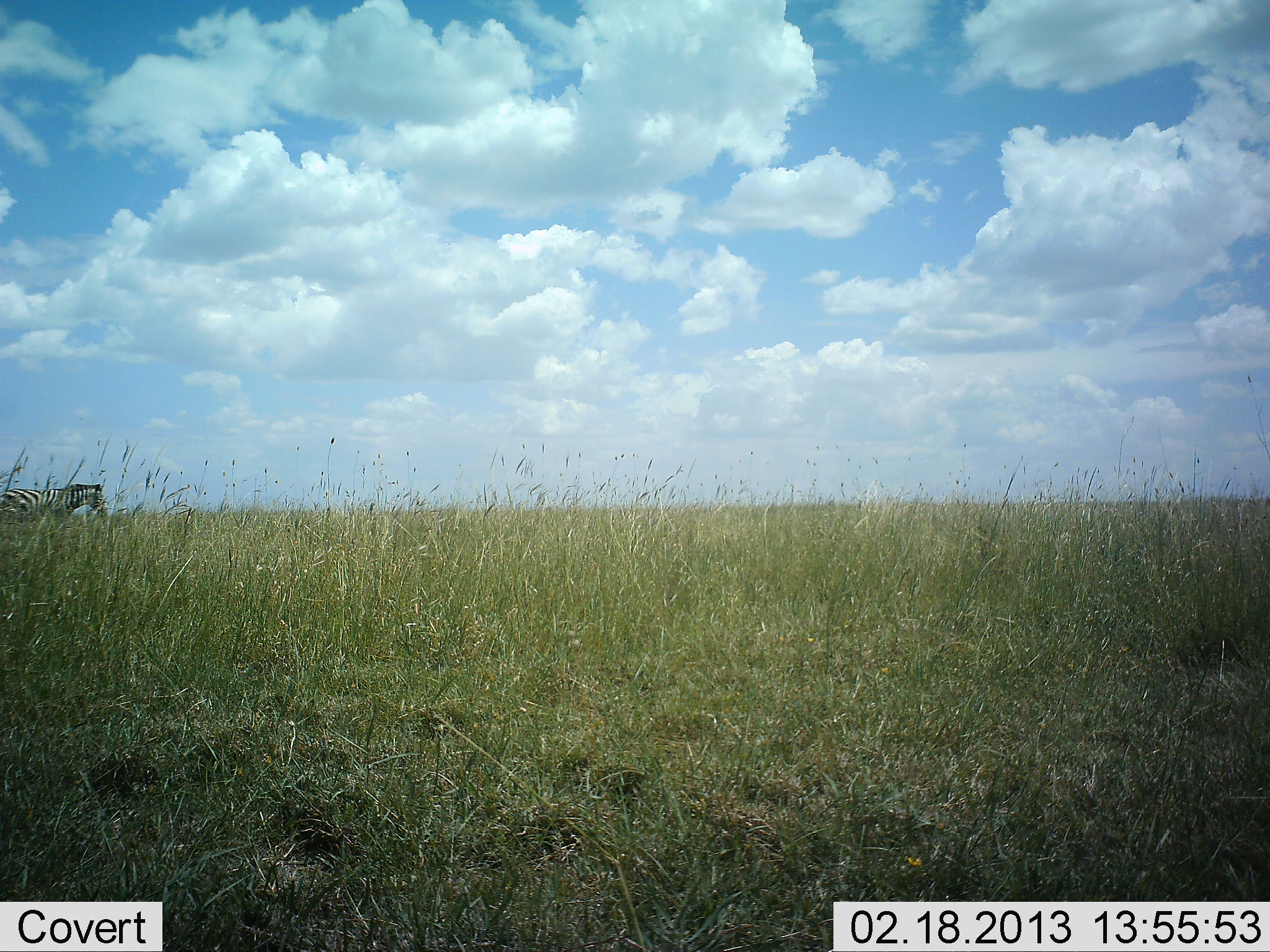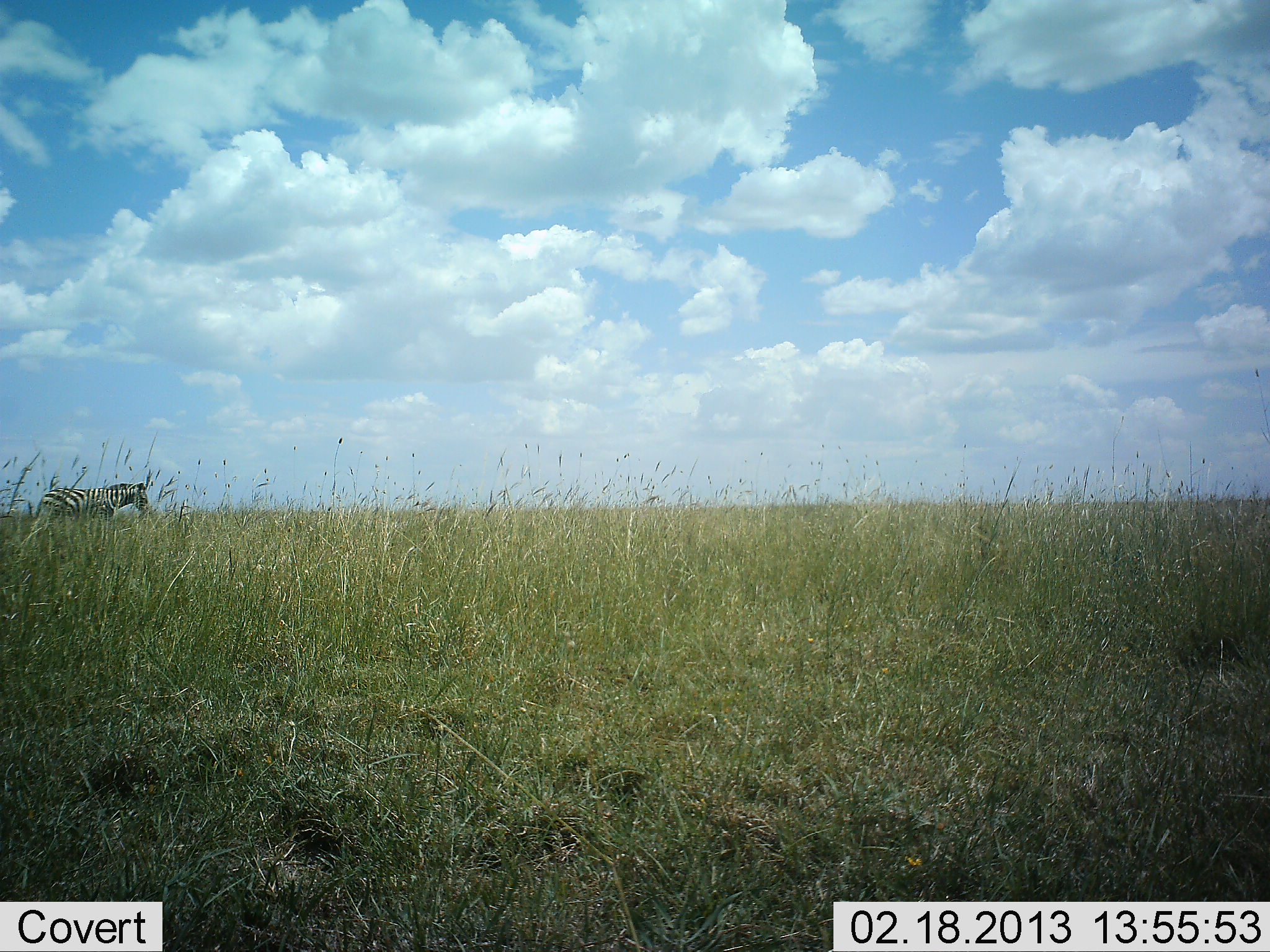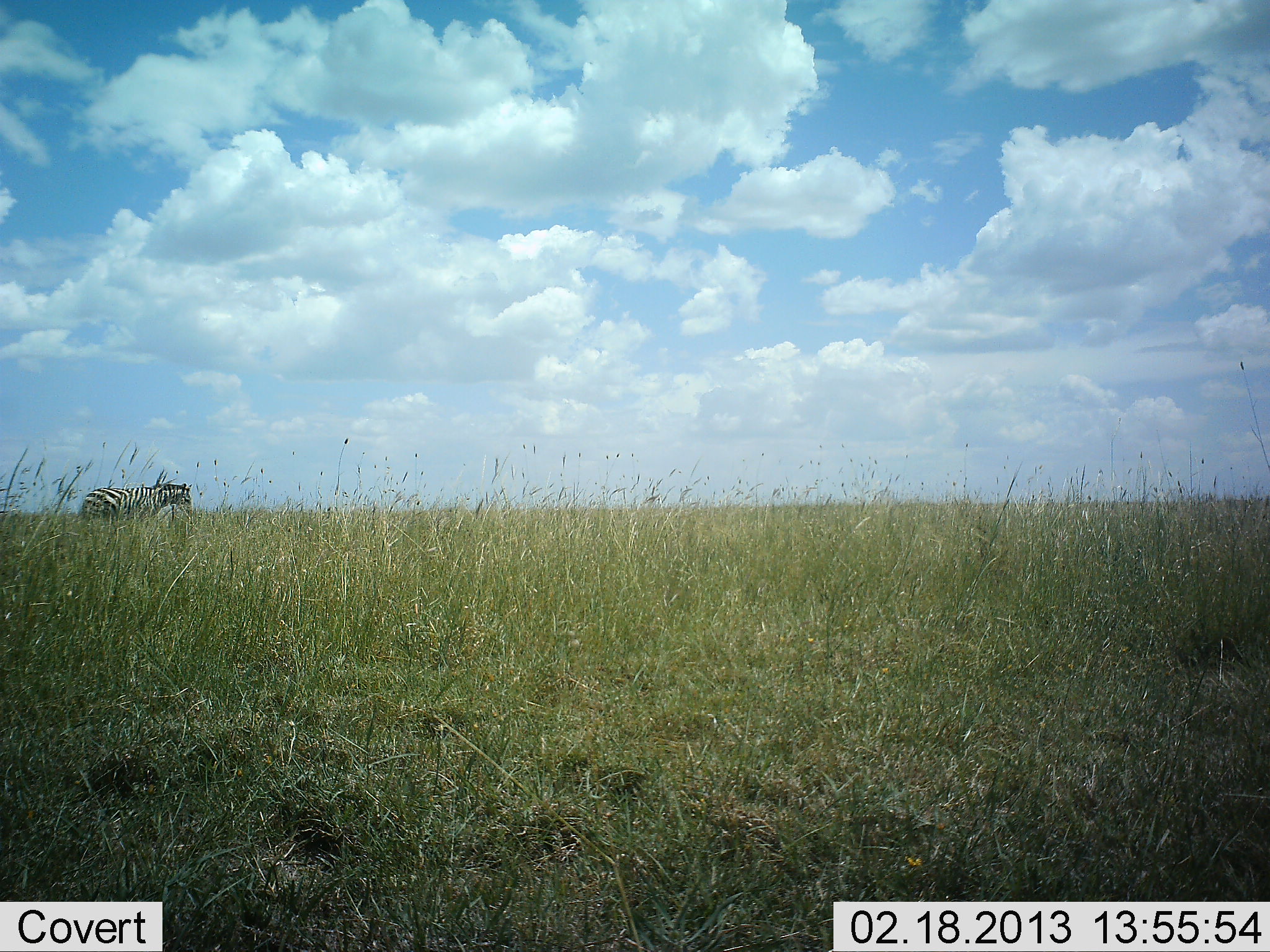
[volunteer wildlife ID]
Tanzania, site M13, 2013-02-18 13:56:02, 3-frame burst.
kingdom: Animalia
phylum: Chordata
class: Mammalia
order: Perissodactyla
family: Equidae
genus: Equus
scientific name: Equus quagga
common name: plains zebra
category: zebra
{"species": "zebra (plains zebra) (Equus quagga)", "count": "1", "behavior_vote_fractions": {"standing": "5%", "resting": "0%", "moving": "95%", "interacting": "0%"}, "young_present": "0%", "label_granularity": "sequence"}